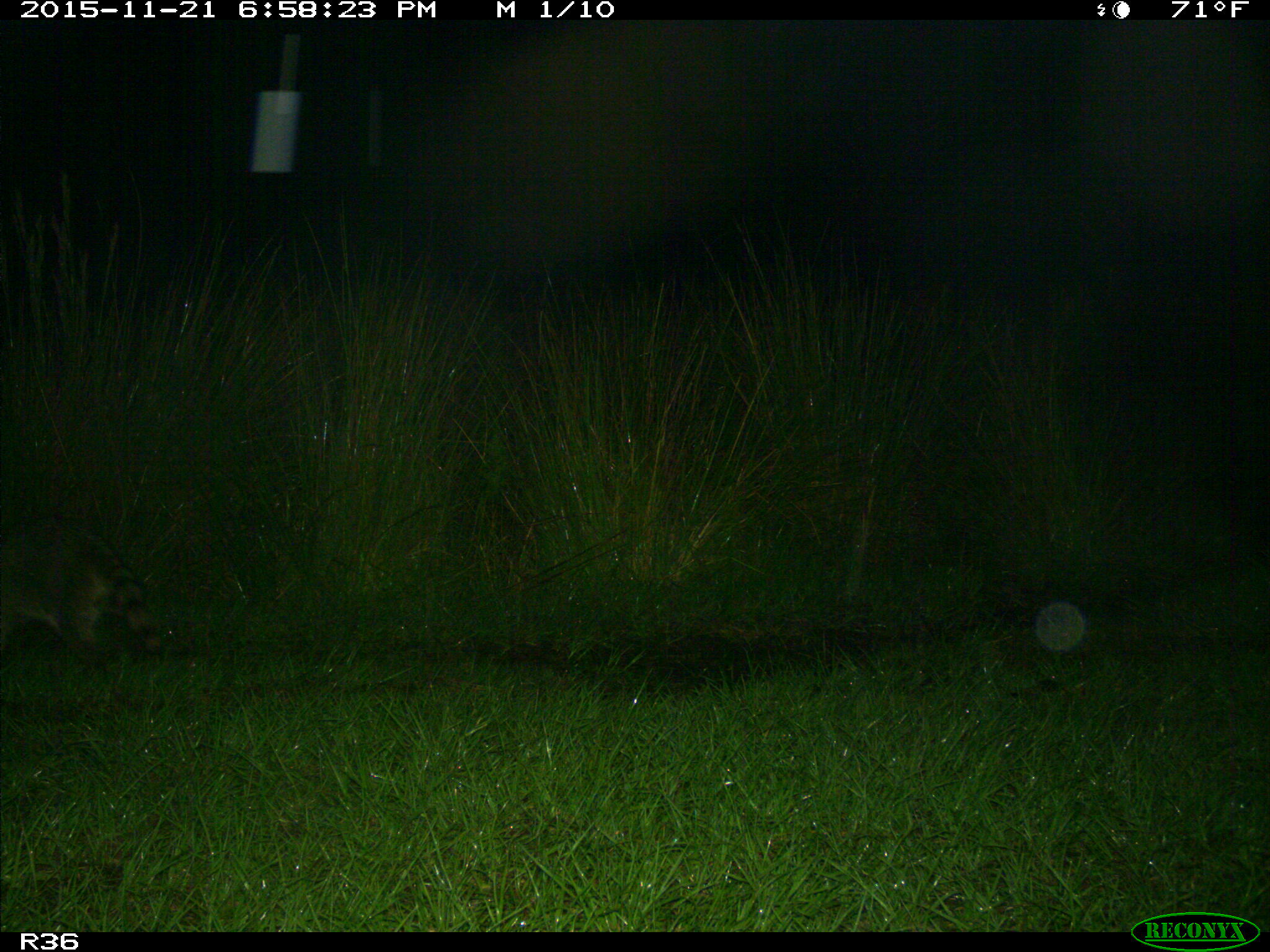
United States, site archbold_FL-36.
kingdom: Animalia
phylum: Chordata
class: Mammalia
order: Carnivora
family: Procyonidae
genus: Procyon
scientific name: Procyon lotor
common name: common raccoon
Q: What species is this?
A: Procyon lotor (common raccoon).